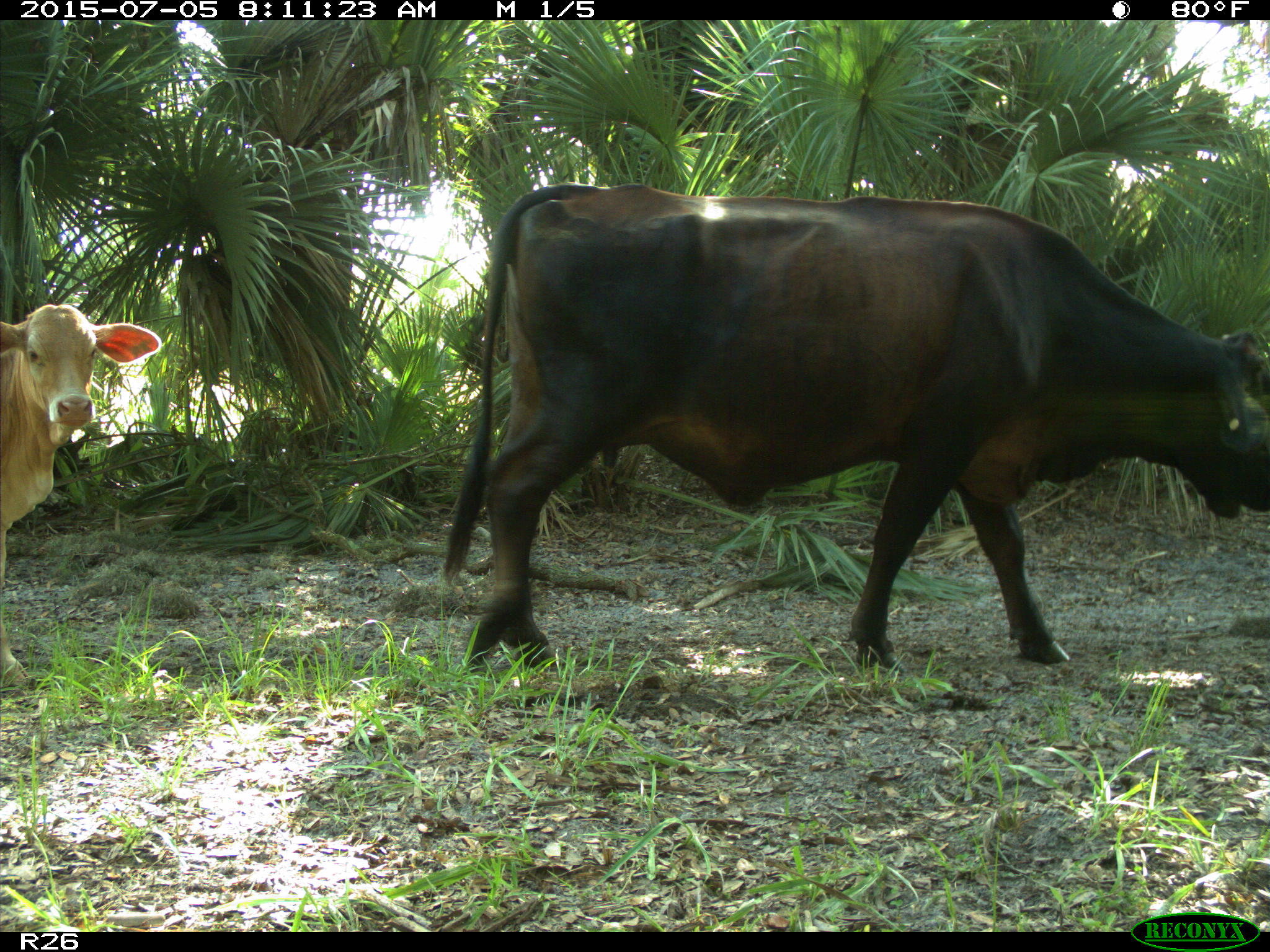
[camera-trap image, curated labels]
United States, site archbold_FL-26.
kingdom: Animalia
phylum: Chordata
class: Mammalia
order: Artiodactyla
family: Bovidae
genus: Bos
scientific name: Bos taurus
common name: domestic cow